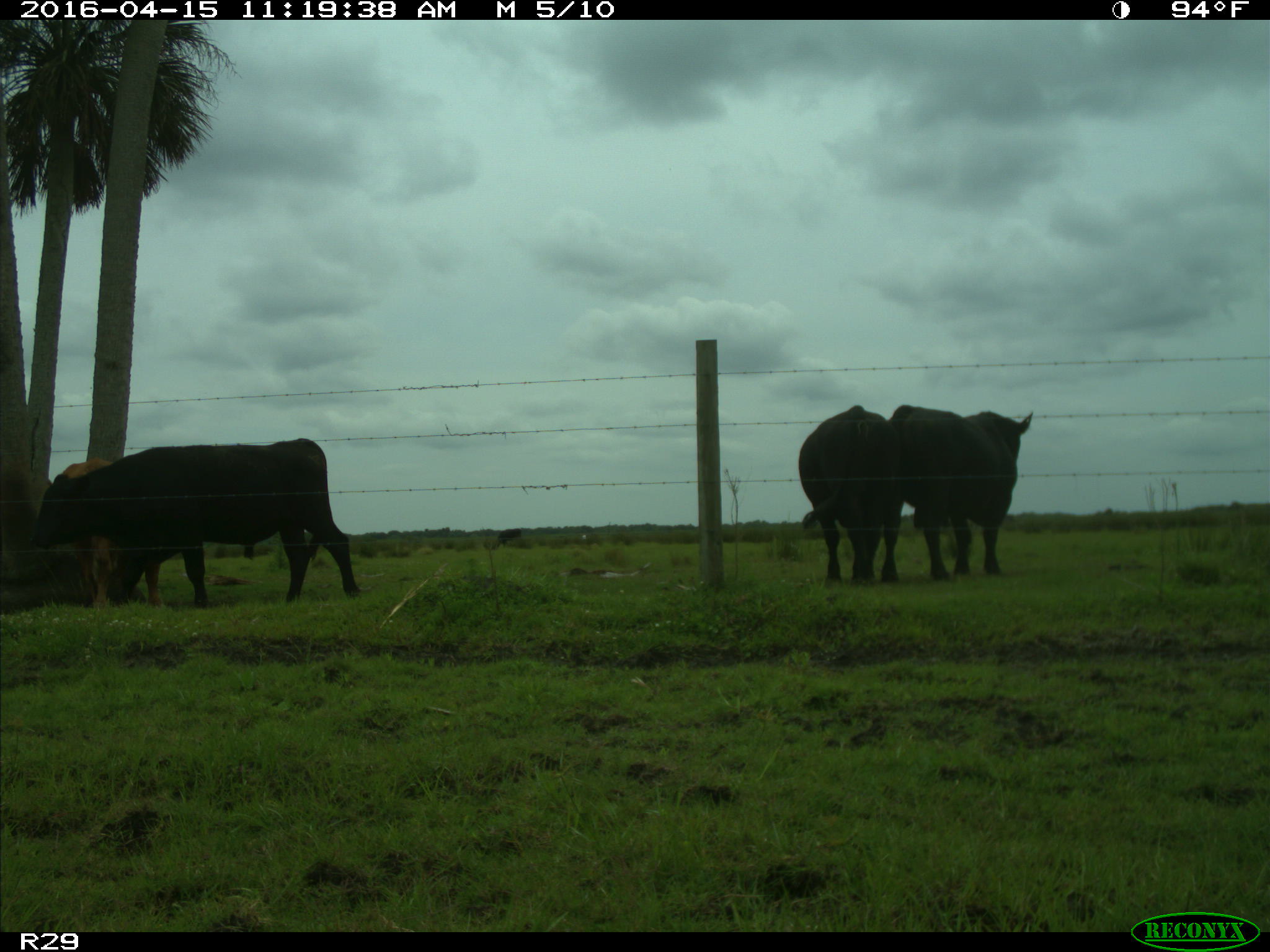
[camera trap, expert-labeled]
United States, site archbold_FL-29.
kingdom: Animalia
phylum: Chordata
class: Mammalia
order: Artiodactyla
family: Bovidae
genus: Bos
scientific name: Bos taurus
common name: domestic cow